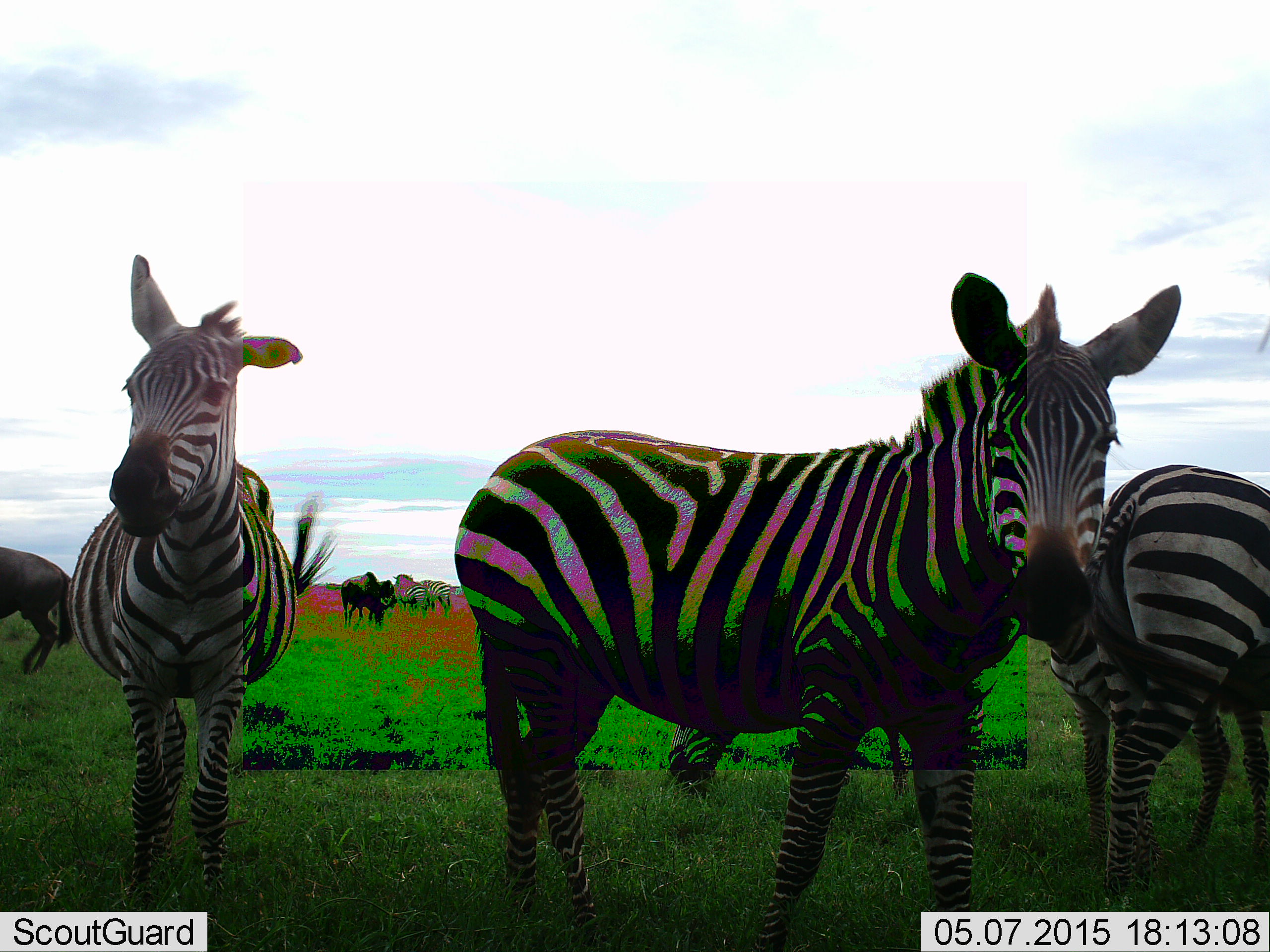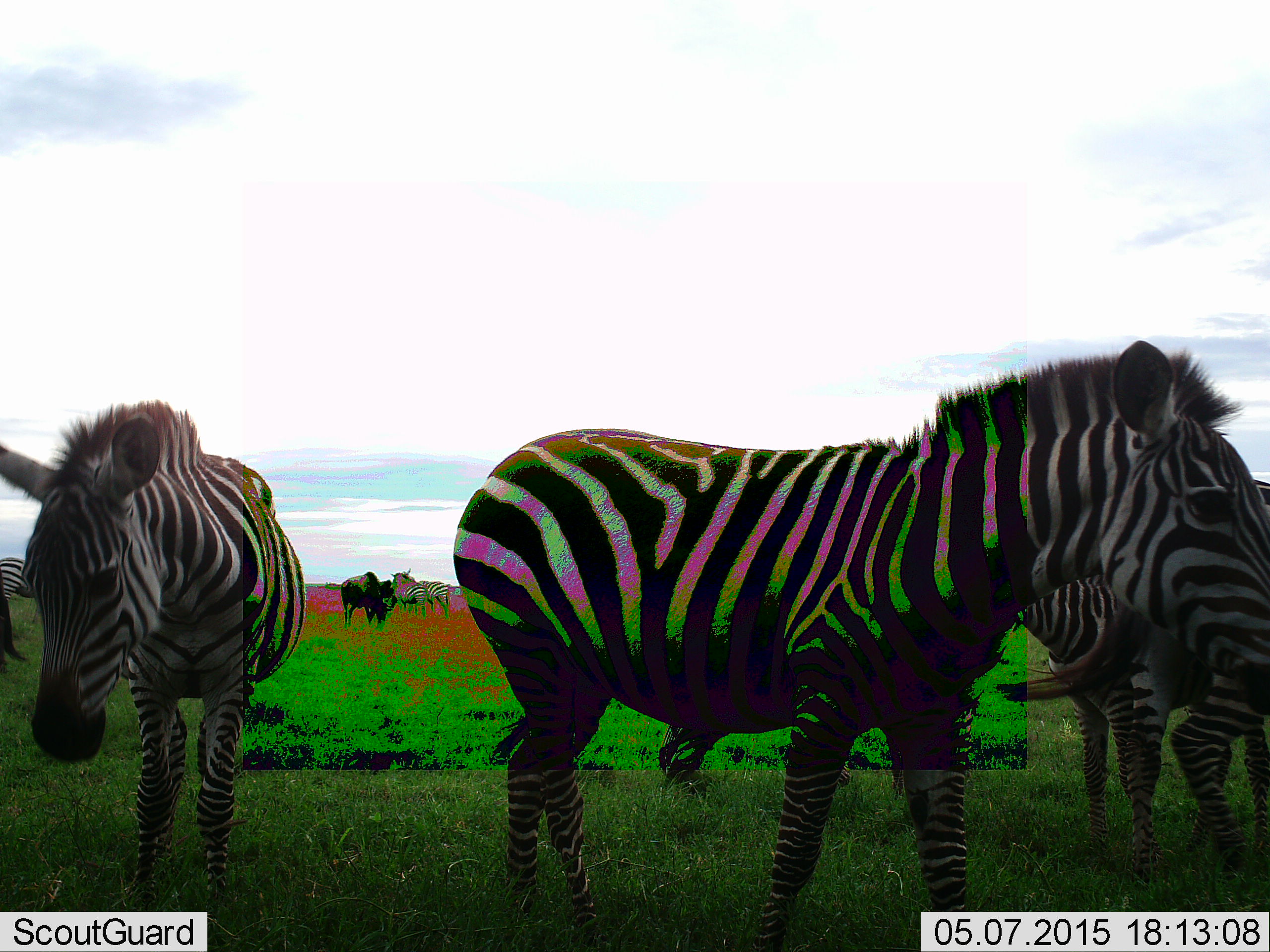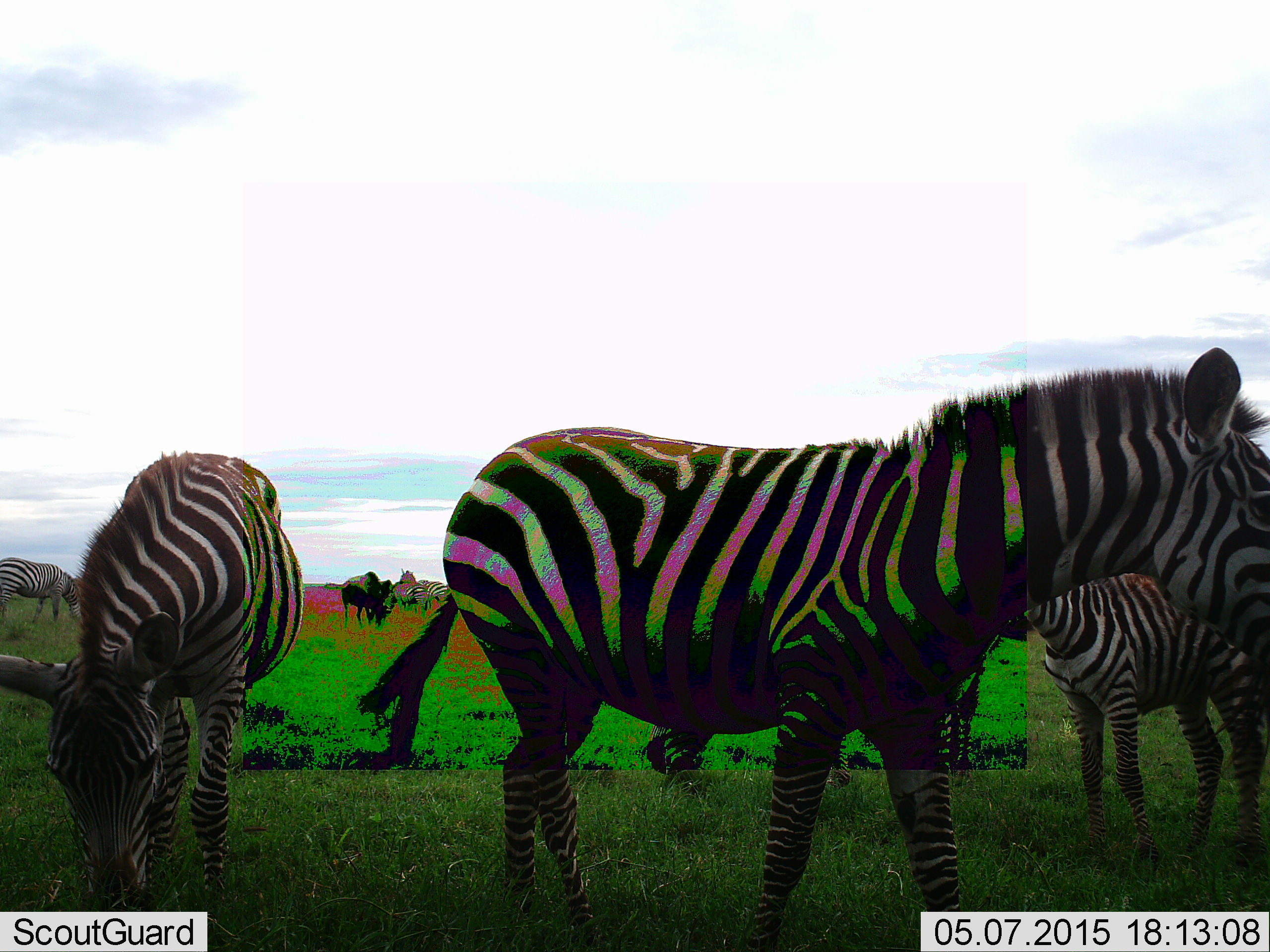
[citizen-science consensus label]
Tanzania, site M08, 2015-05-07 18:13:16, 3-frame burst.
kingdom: Animalia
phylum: Chordata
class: Mammalia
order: Artiodactyla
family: Bovidae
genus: Connochaetes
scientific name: Connochaetes taurinus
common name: blue wildebeest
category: wildebeest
Wildebeest (blue wildebeest) (Connochaetes taurinus), count 2. Behavior (volunteer vote fractions): standing 70%, resting 0%, moving 60%, interacting 0%. Young present (vote fraction): 0%. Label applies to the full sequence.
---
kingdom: Animalia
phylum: Chordata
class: Mammalia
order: Perissodactyla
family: Equidae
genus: Equus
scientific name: Equus quagga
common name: plains zebra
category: zebra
Zebra (plains zebra) (Equus quagga), count 5. Behavior (volunteer vote fractions): standing 71%, resting 0%, moving 21%, interacting 14%. Young present (vote fraction): 14%. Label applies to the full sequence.